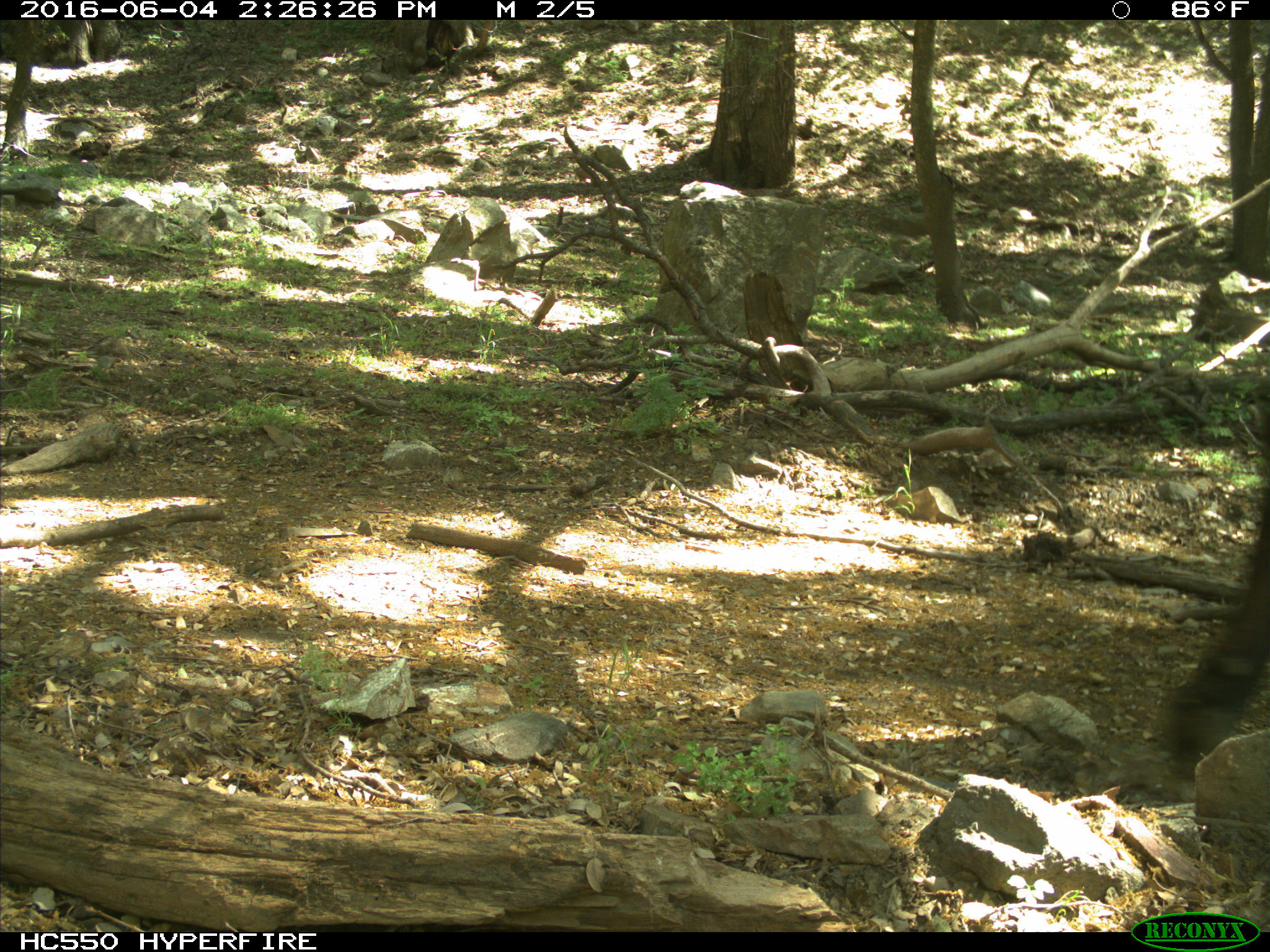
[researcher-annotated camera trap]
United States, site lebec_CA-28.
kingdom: Animalia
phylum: Chordata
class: Mammalia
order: Artiodactyla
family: Bovidae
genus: Bos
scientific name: Bos taurus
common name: domestic cow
Bos taurus (domestic cow).